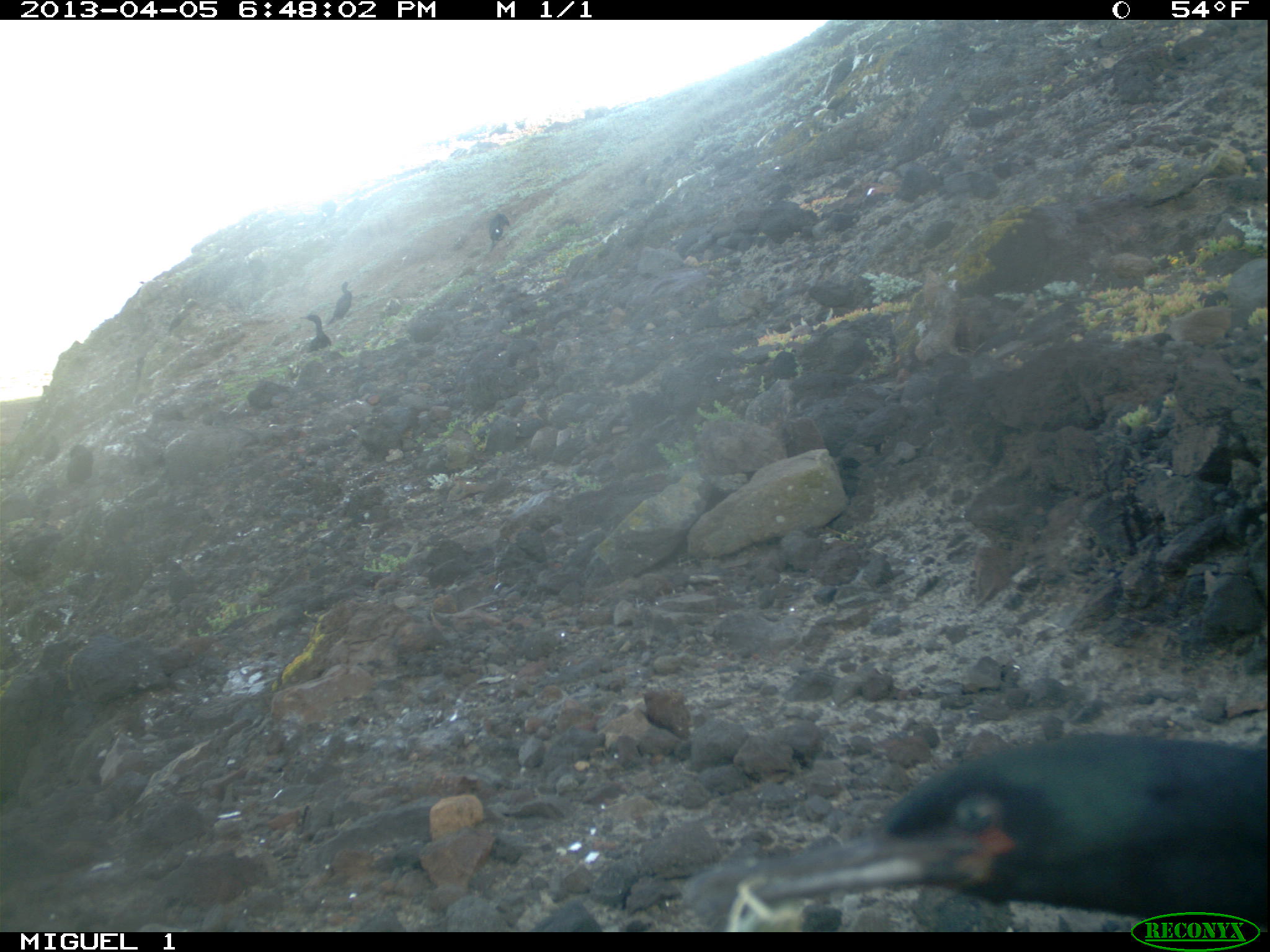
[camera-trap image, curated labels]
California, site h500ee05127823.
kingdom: Animalia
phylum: Chordata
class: Aves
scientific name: Aves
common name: bird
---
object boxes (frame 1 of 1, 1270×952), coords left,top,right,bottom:
bird: 751,727,1269,923; 300,314,331,352; 326,280,352,325; 487,212,509,250